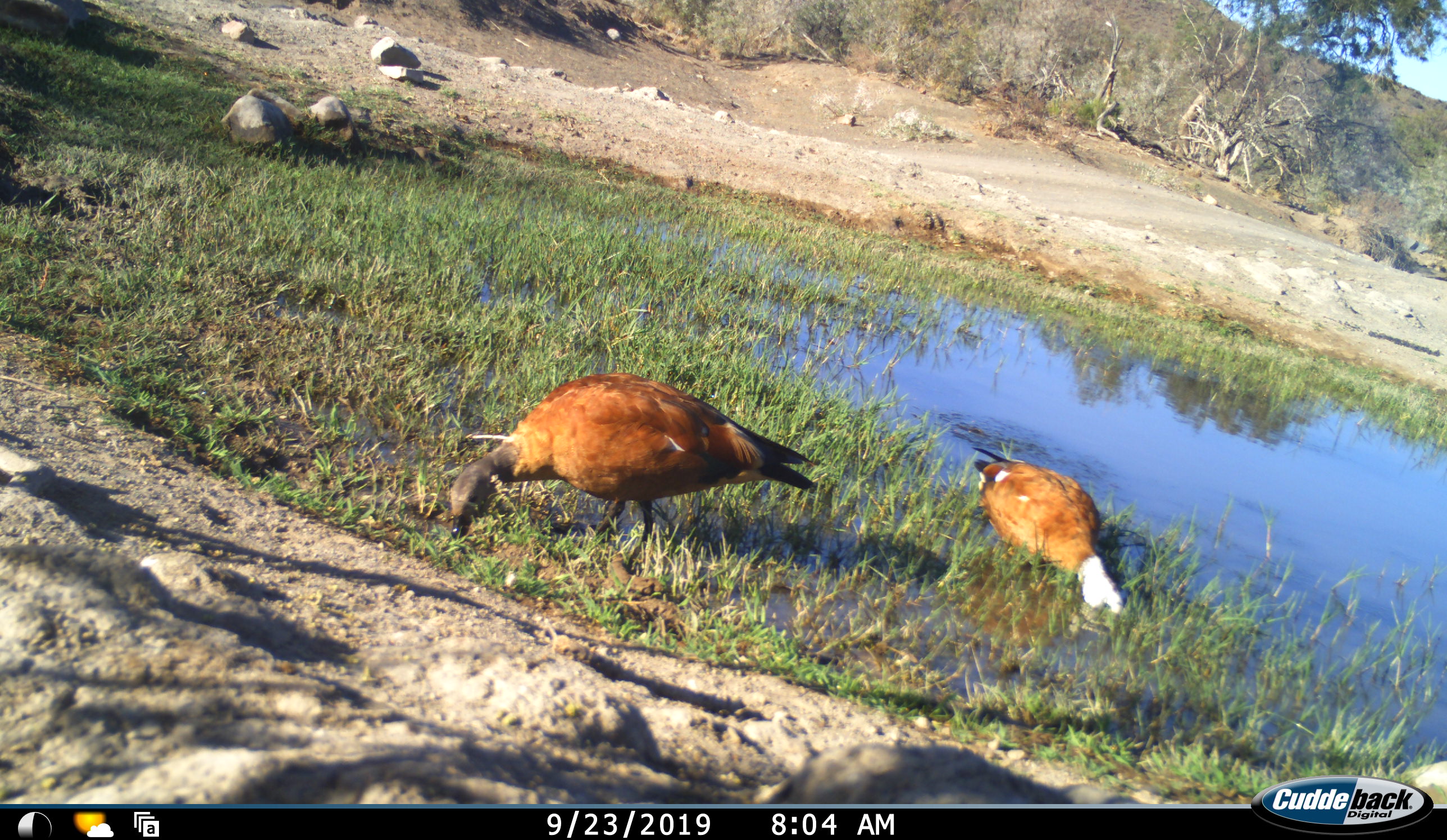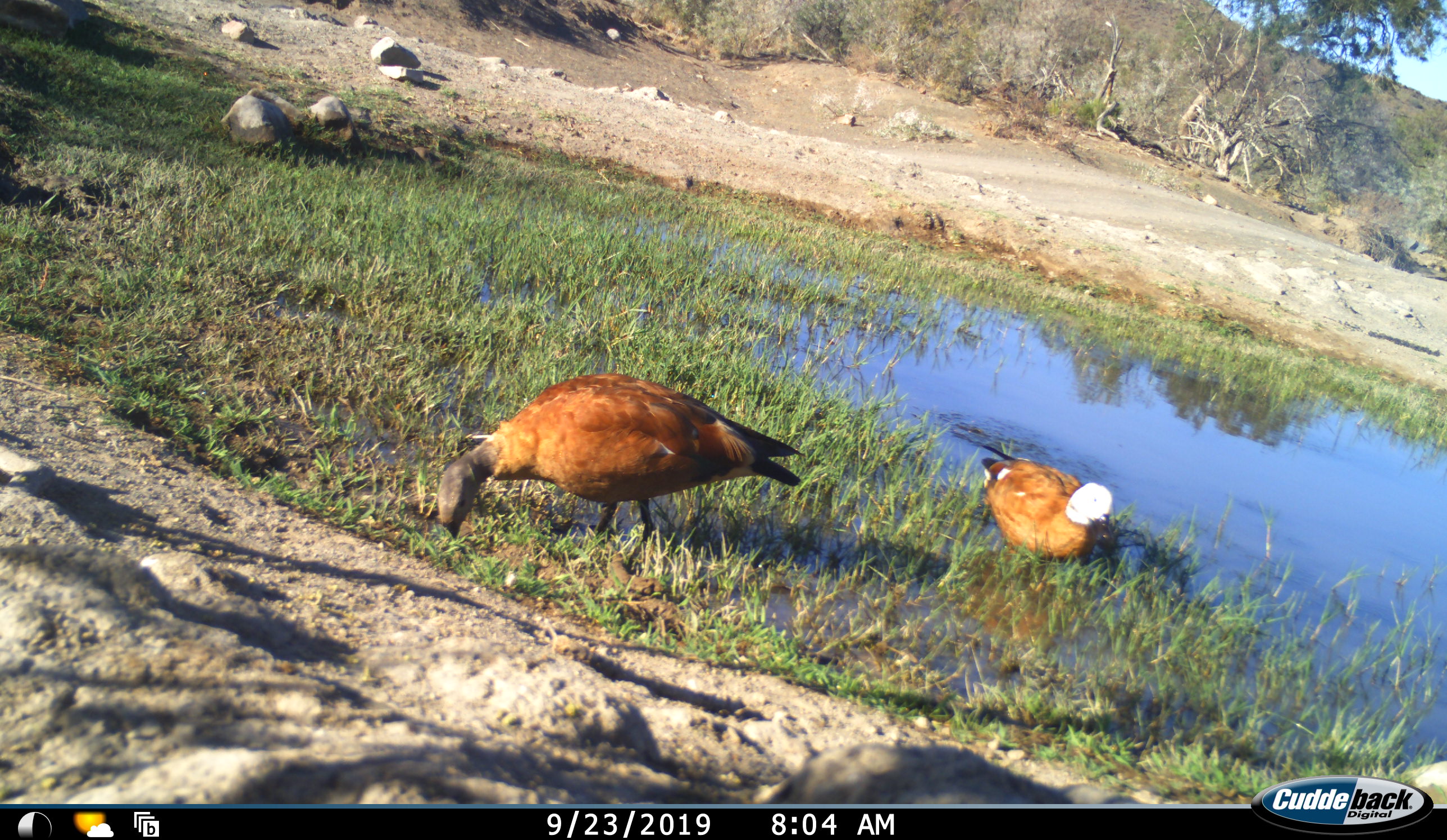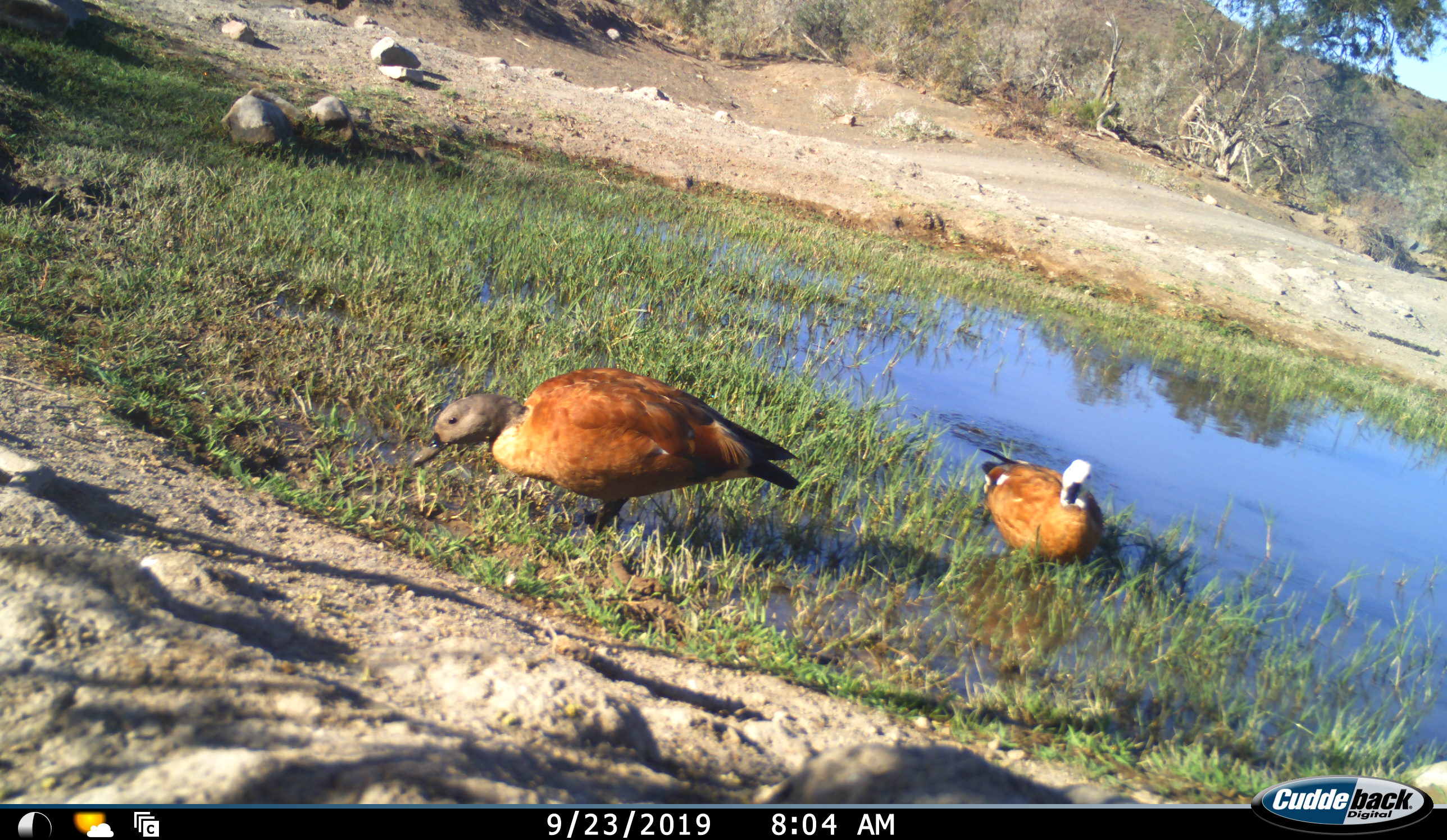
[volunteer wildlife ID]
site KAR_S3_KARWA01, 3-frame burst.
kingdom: Animalia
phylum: Chordata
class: Aves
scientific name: Aves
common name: bird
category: birdother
Birdother (bird) (Aves), count 2. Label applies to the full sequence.